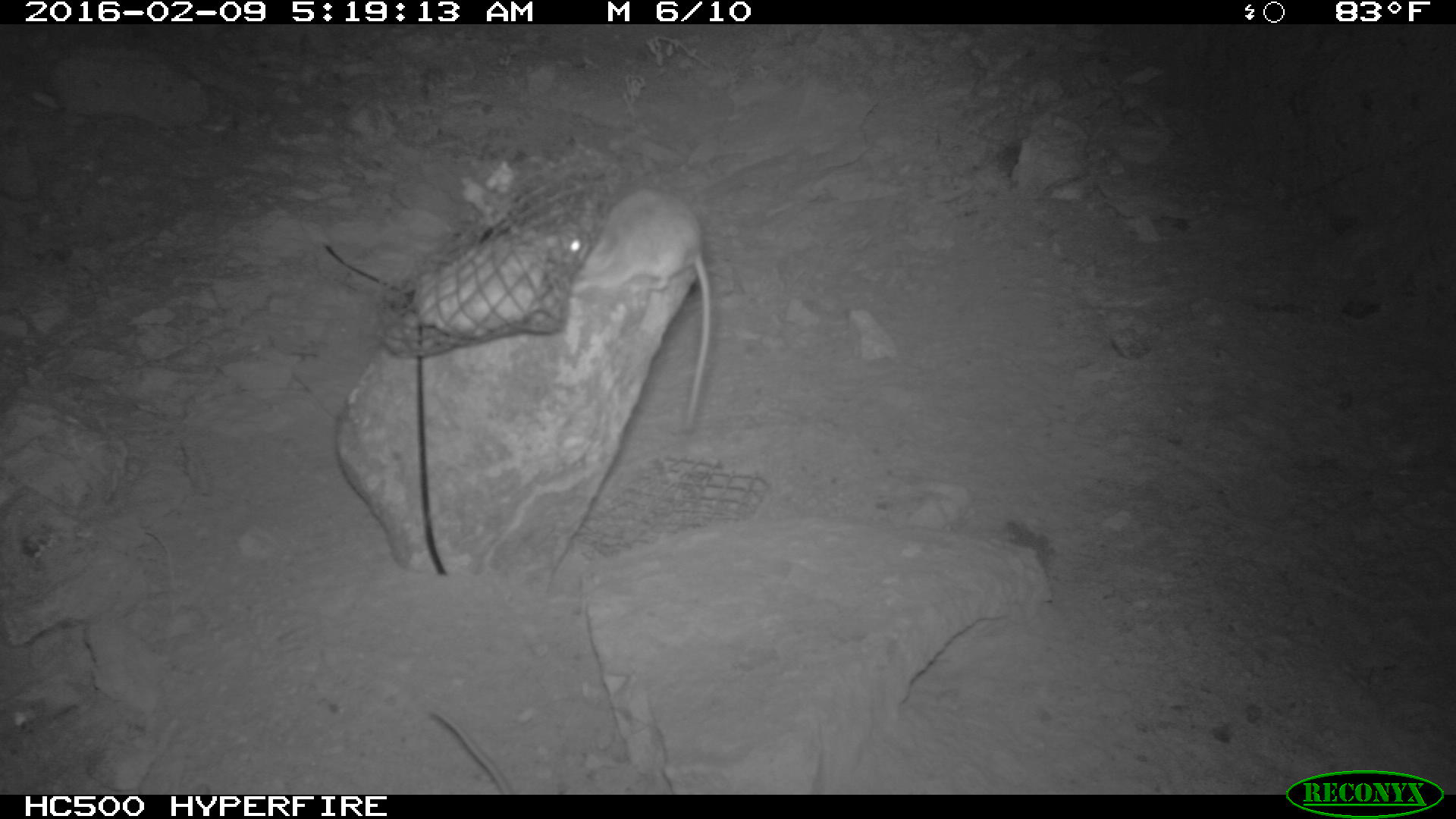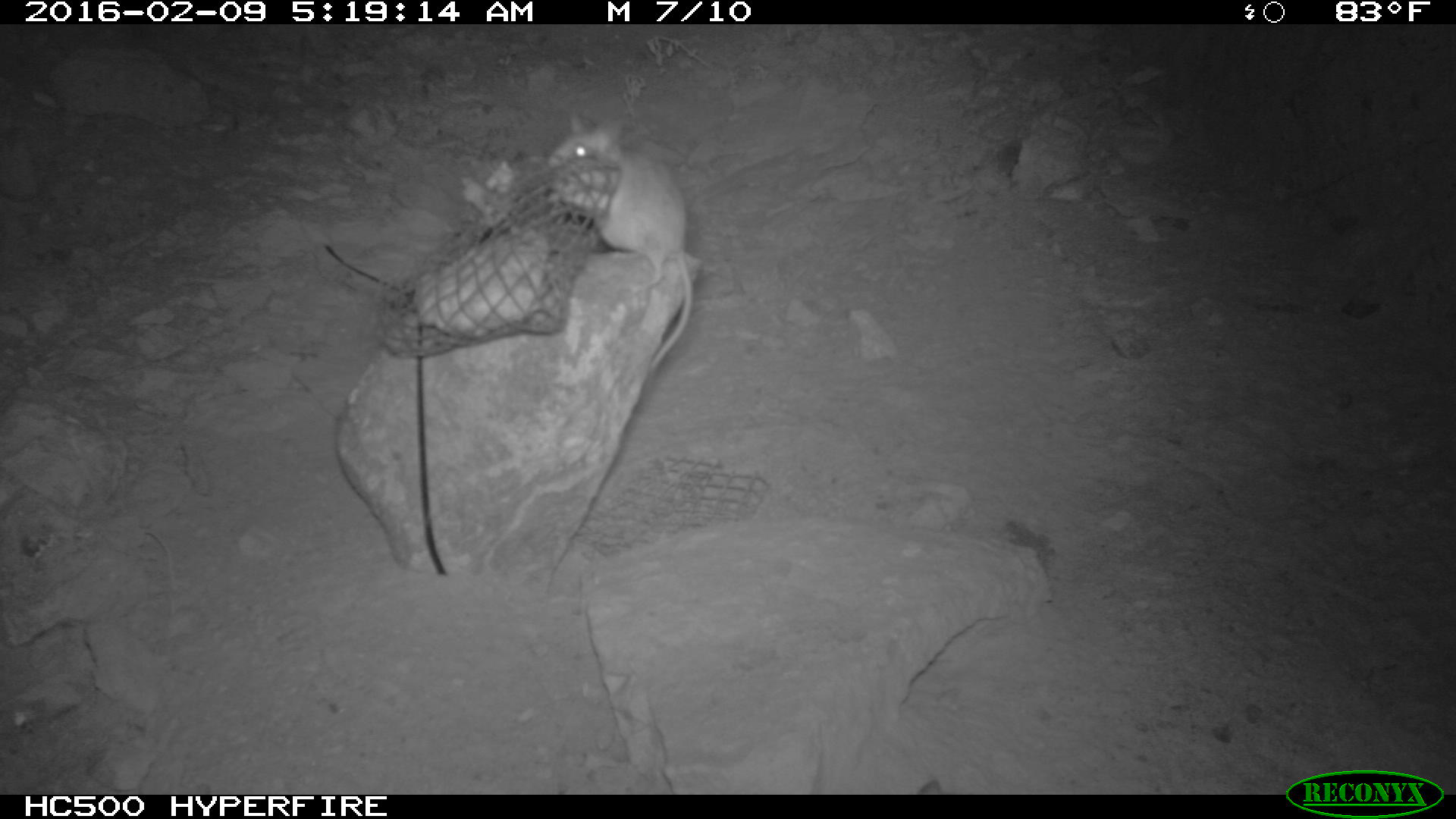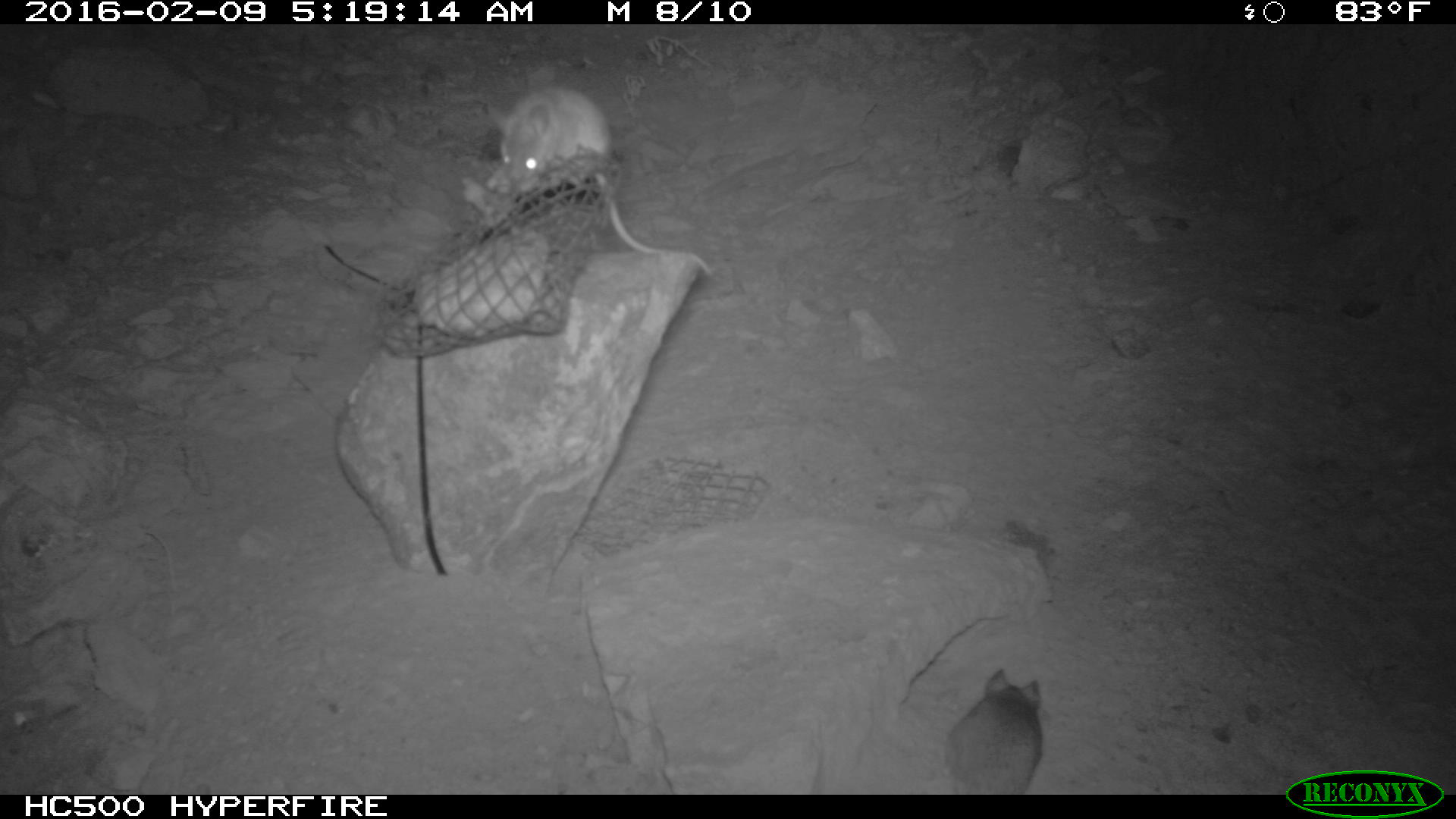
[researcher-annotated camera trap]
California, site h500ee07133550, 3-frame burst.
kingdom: Animalia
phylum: Chordata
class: Mammalia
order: Rodentia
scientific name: Rodentia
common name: rodent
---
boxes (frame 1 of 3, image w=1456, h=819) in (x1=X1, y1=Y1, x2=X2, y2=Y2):
rodent: (x1=560, y1=186, x2=716, y2=437)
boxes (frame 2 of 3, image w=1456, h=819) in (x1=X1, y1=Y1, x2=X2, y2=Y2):
rodent: (x1=546, y1=114, x2=692, y2=371)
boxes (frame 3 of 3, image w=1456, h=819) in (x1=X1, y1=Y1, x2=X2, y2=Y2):
rodent: (x1=488, y1=86, x2=712, y2=276); (x1=946, y1=669, x2=1041, y2=794)